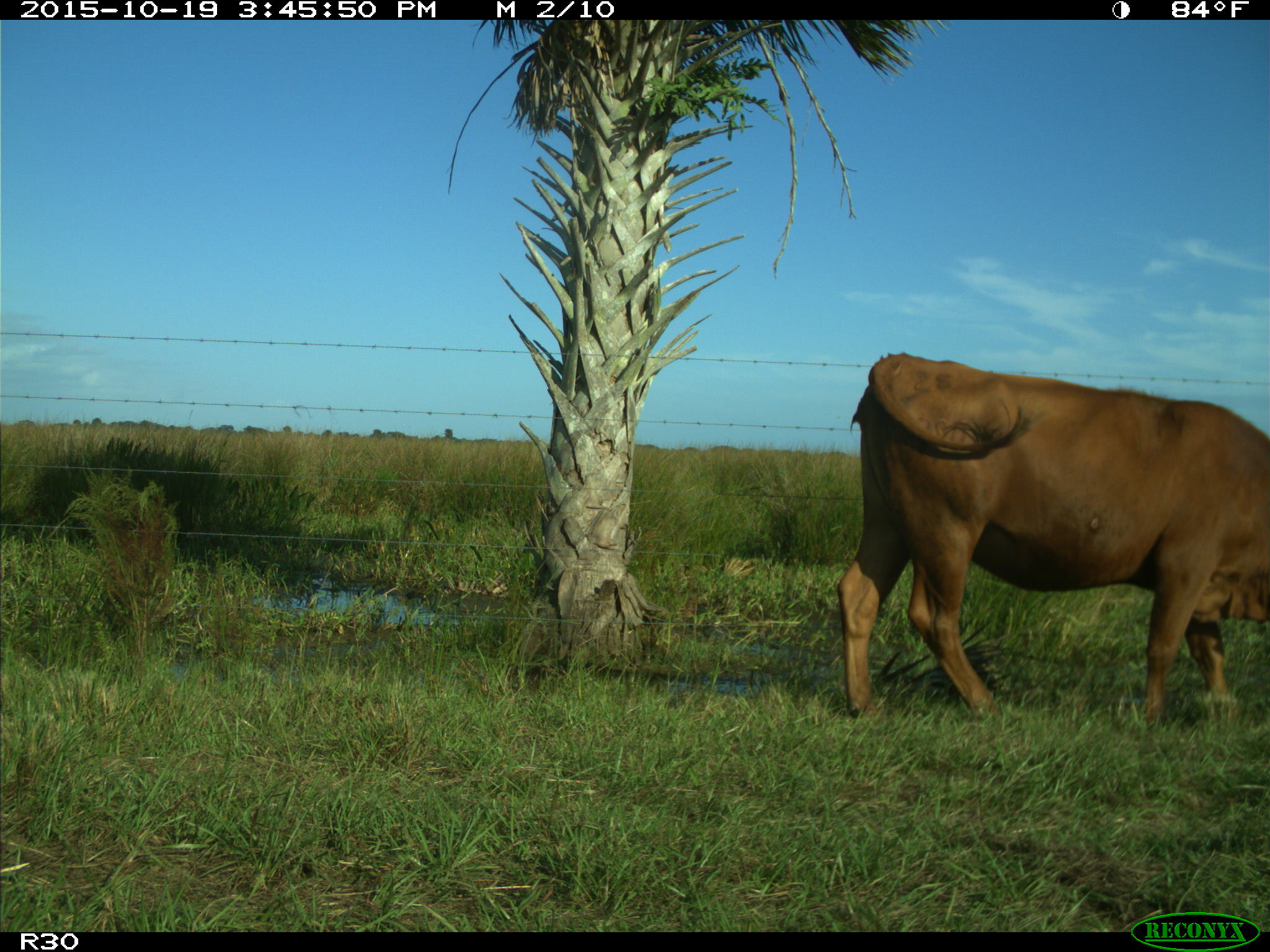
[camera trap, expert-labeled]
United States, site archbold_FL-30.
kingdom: Animalia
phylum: Chordata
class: Mammalia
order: Artiodactyla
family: Bovidae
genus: Bos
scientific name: Bos taurus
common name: domestic cow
Bos taurus (domestic cow).